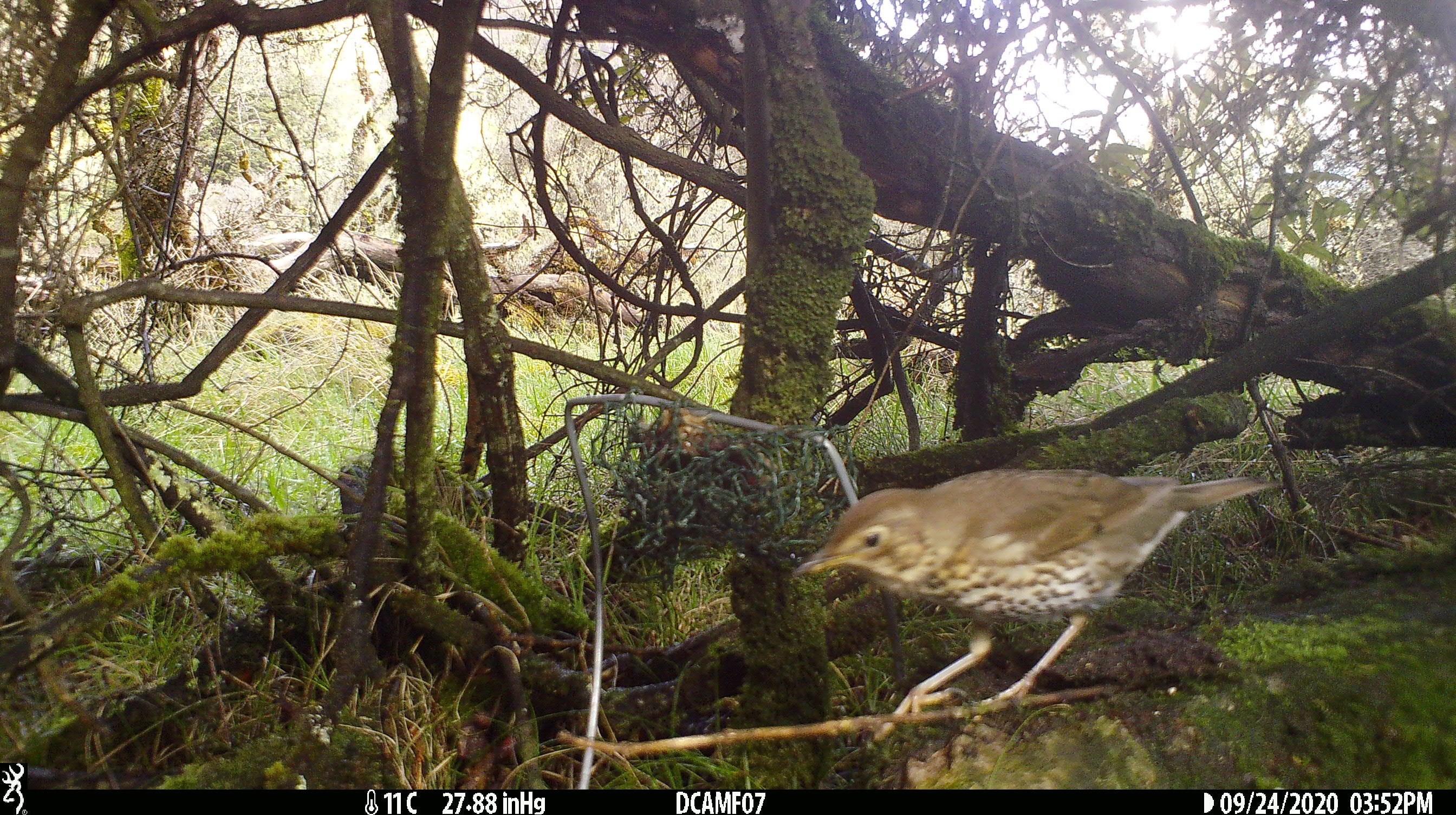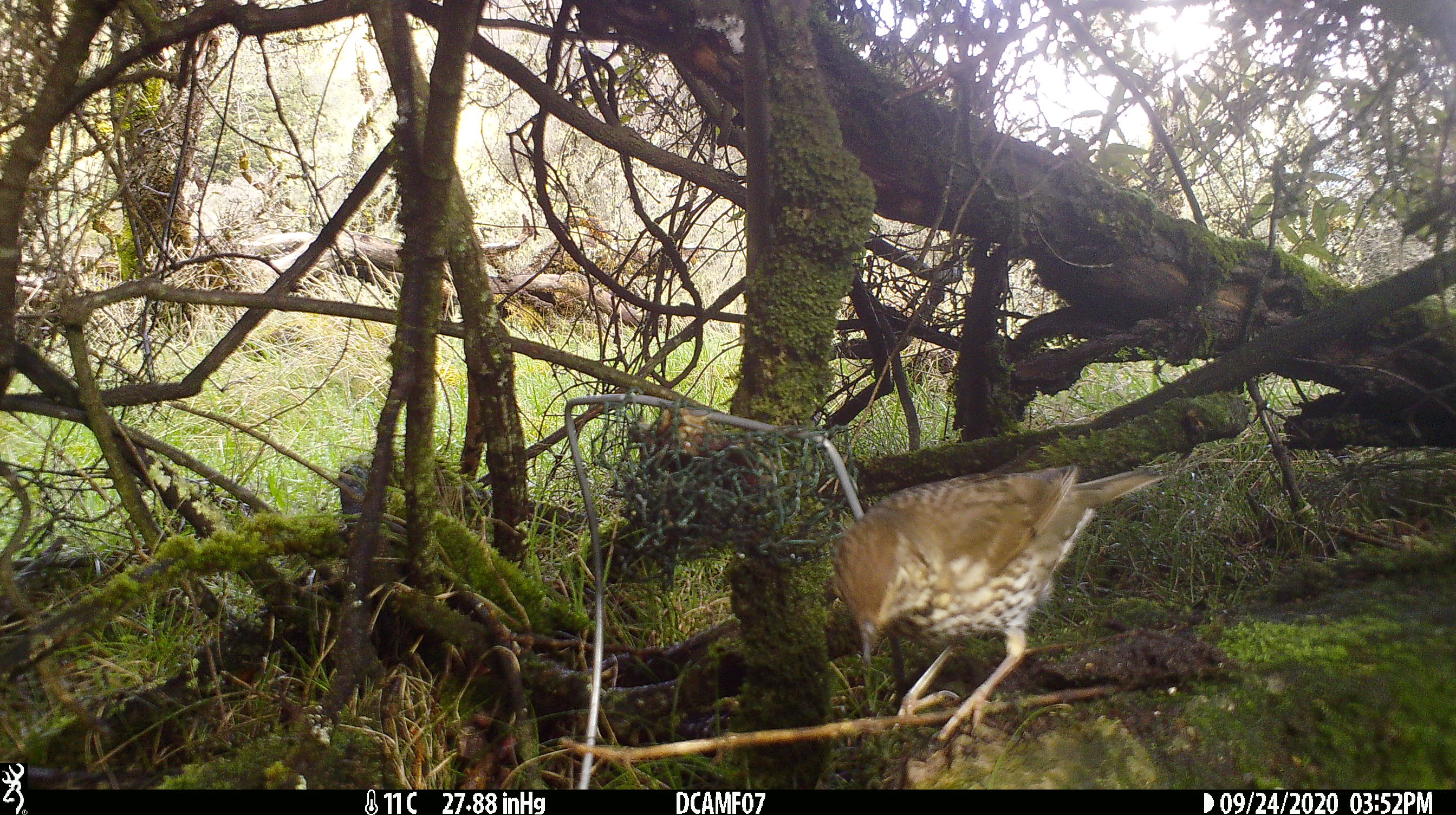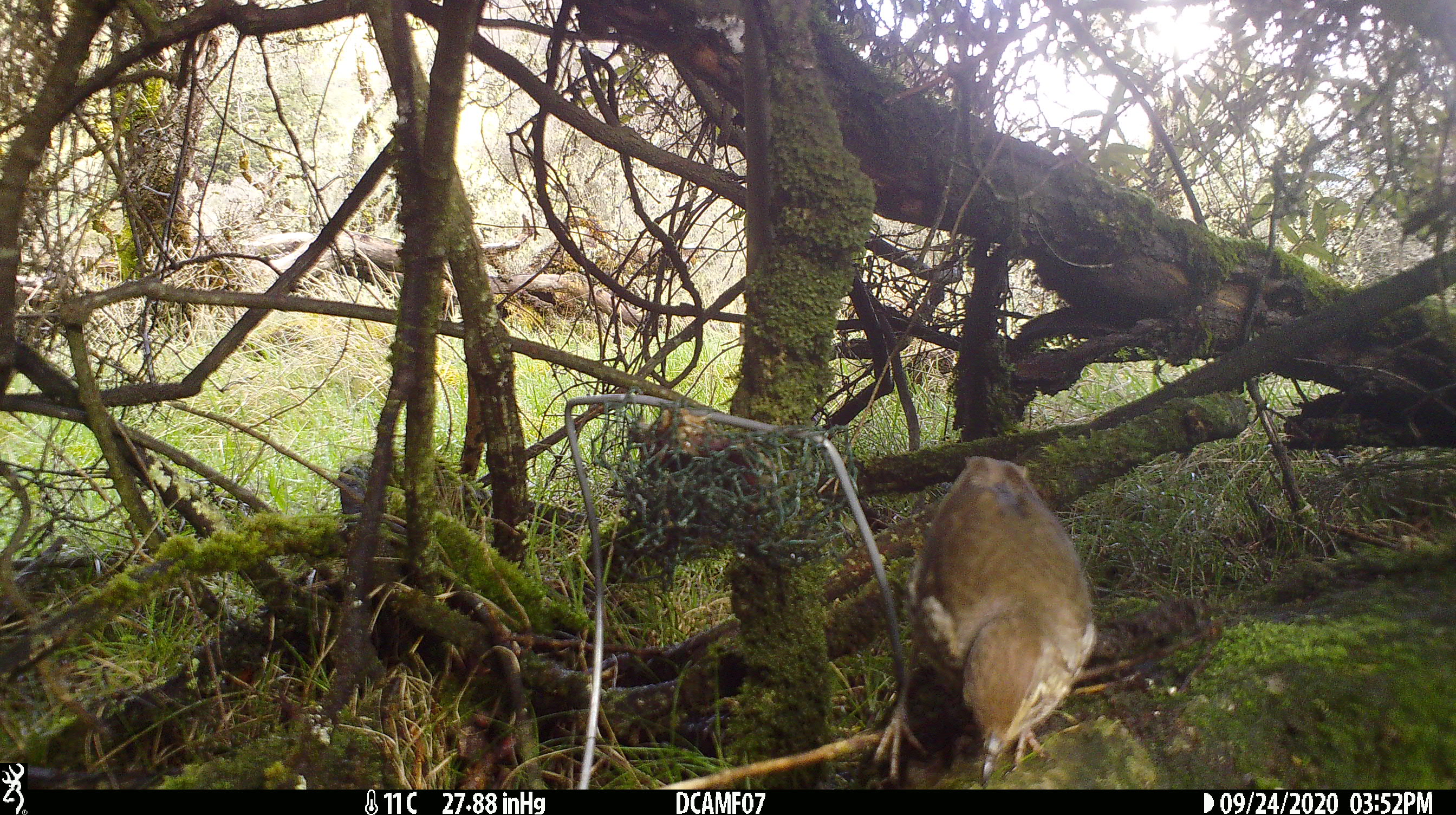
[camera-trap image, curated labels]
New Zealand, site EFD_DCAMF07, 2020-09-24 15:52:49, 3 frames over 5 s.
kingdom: Animalia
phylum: Chordata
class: Aves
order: Passeriformes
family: Turdidae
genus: Turdus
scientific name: Turdus philomelos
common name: song thrush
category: thrush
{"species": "thrush (song thrush) (Turdus philomelos)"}